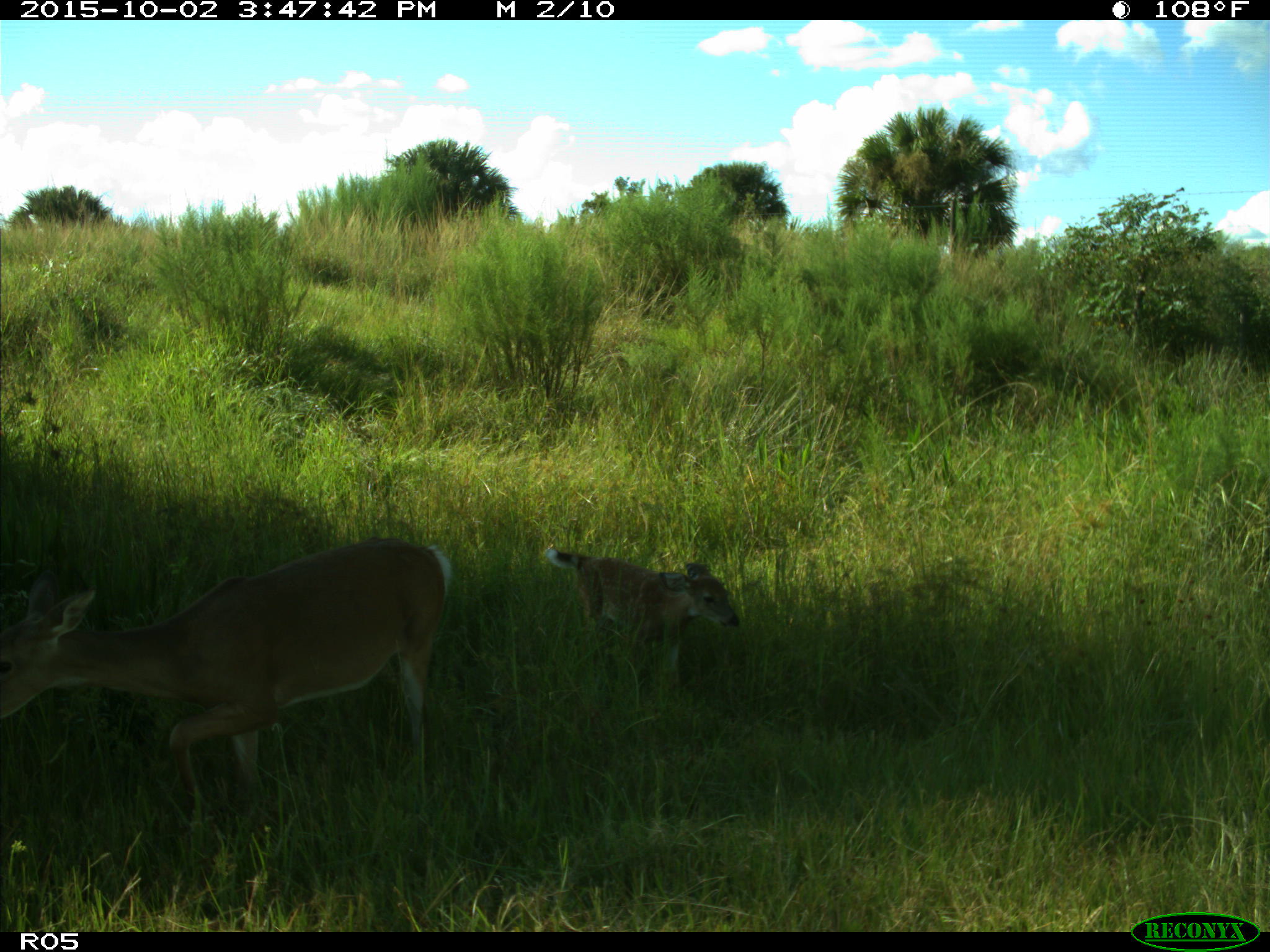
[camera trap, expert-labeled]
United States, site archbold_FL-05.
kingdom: Animalia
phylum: Chordata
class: Mammalia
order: Artiodactyla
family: Cervidae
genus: Odocoileus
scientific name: Odocoileus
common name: deer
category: unidentified deer